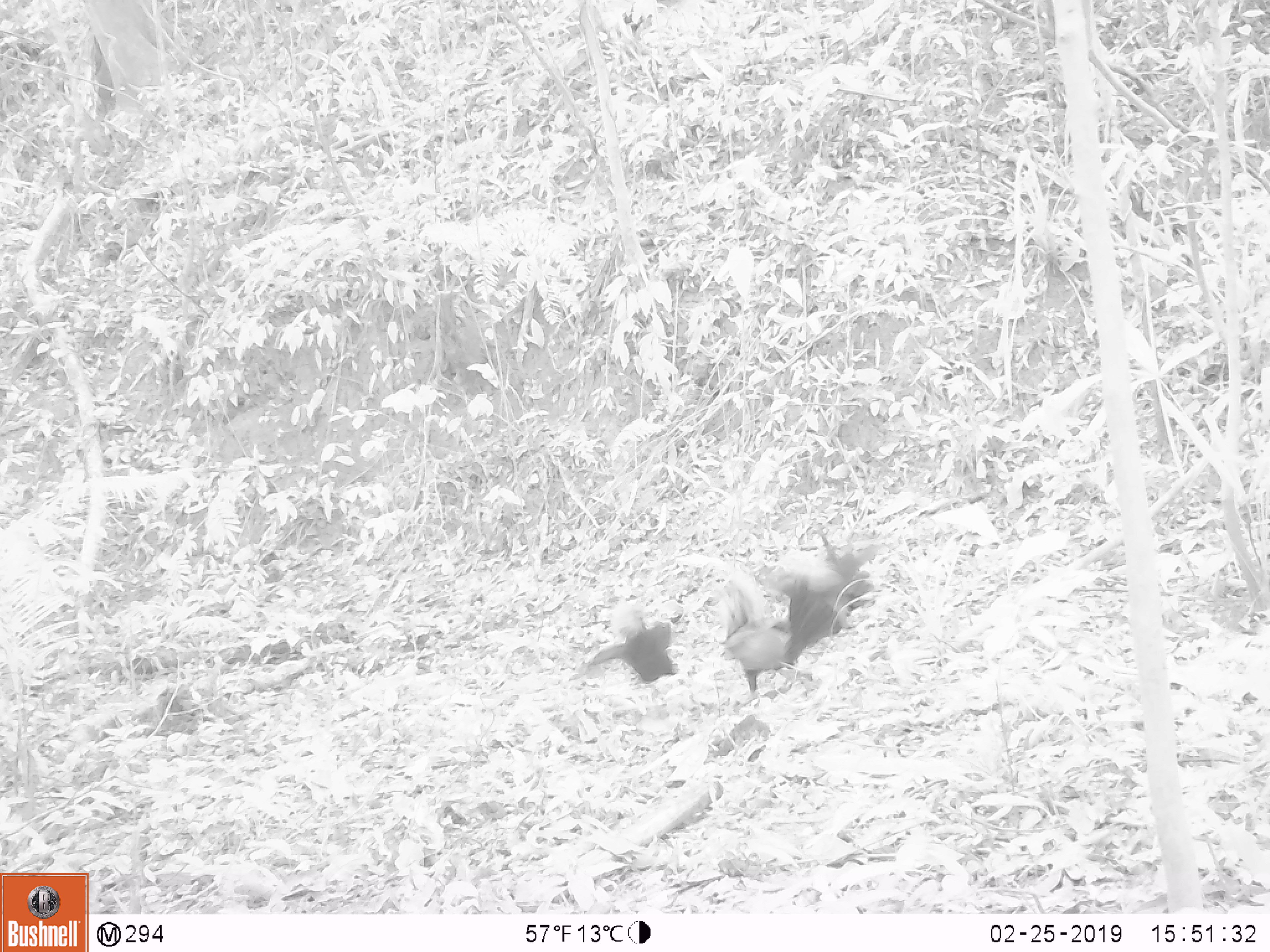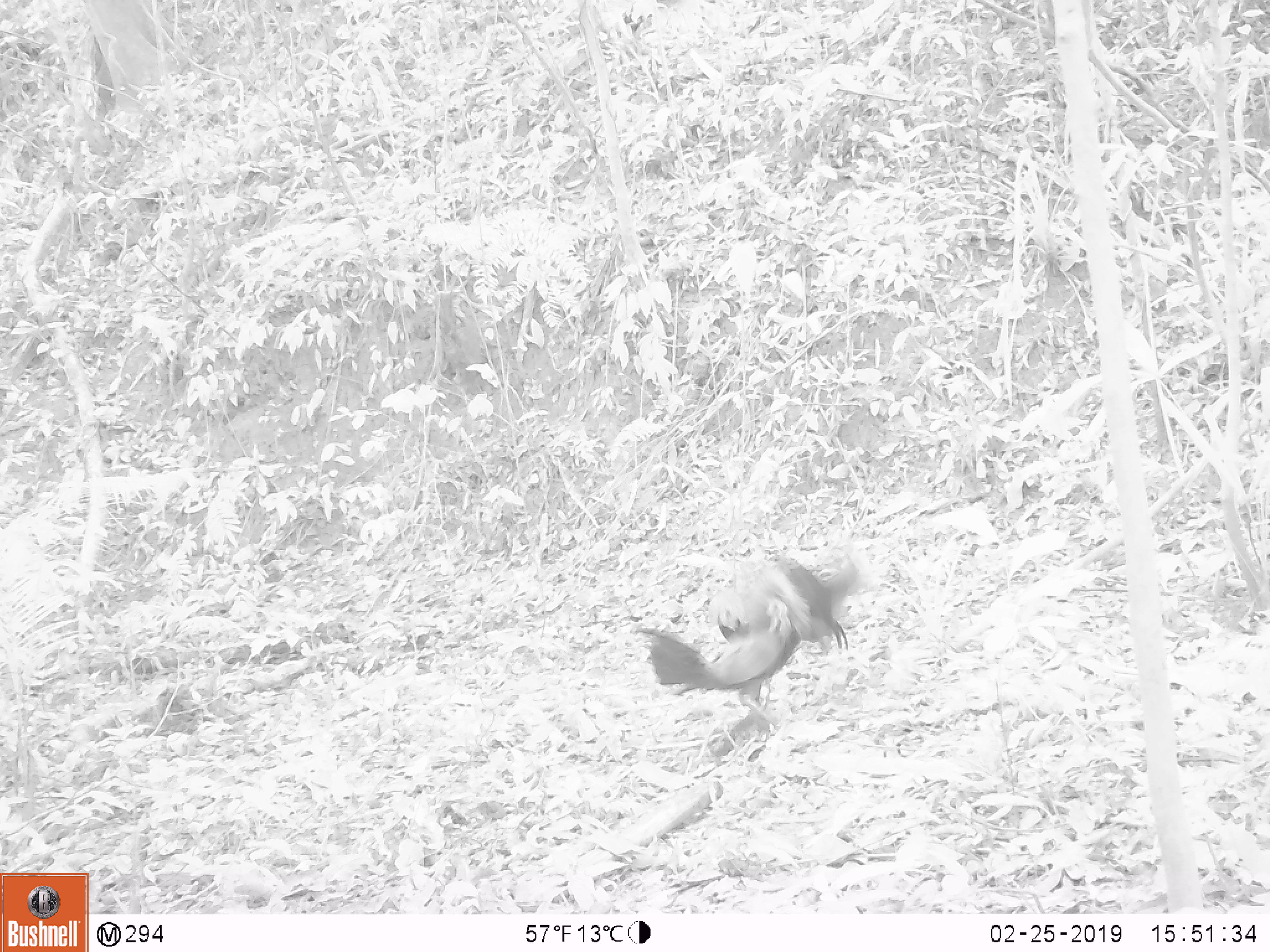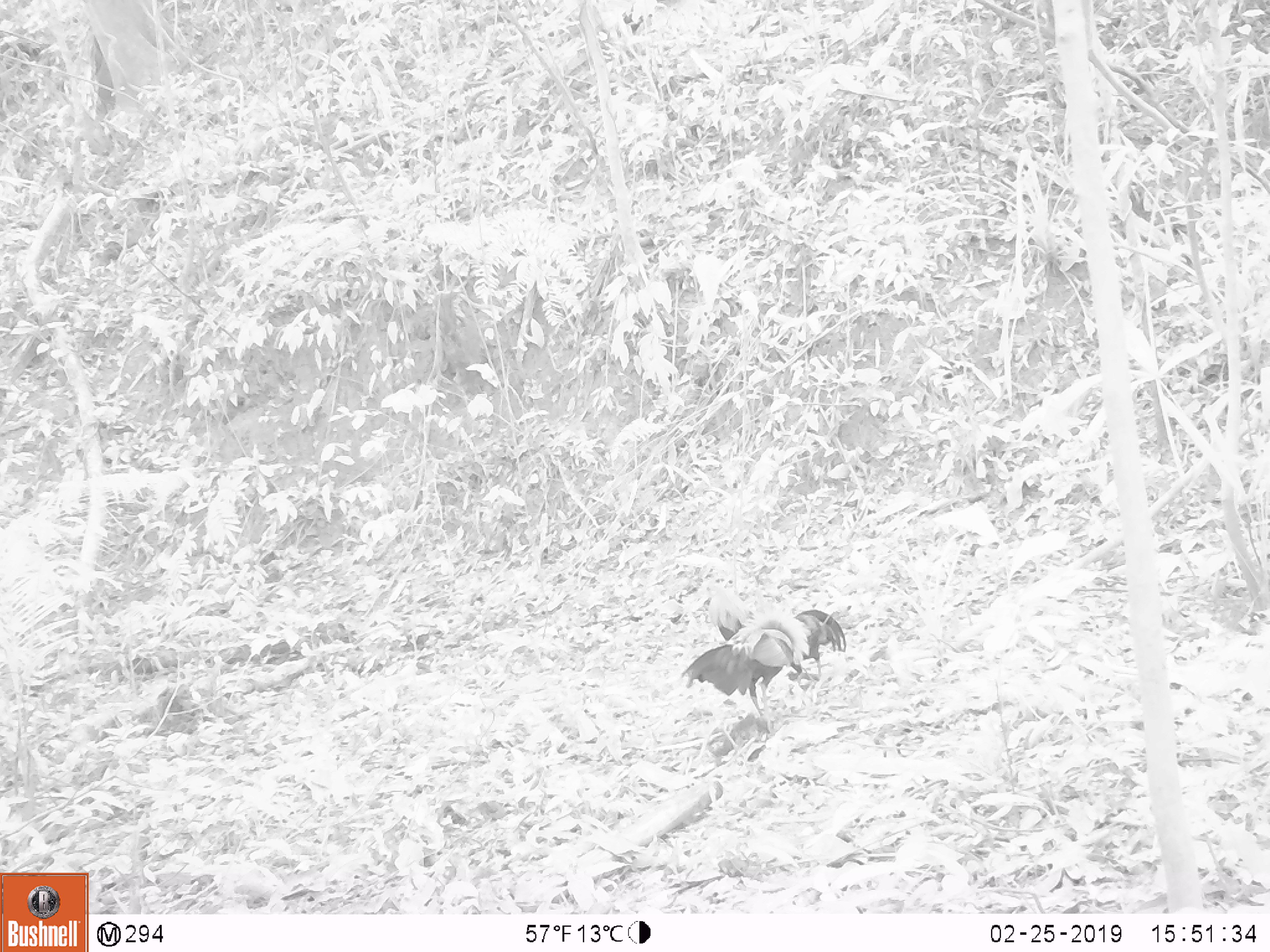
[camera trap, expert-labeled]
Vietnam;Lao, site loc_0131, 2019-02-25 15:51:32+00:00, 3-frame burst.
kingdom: Animalia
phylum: Chordata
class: Aves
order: Galliformes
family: Phasianidae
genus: Gallus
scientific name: Gallus gallus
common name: red junglefowl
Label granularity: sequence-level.